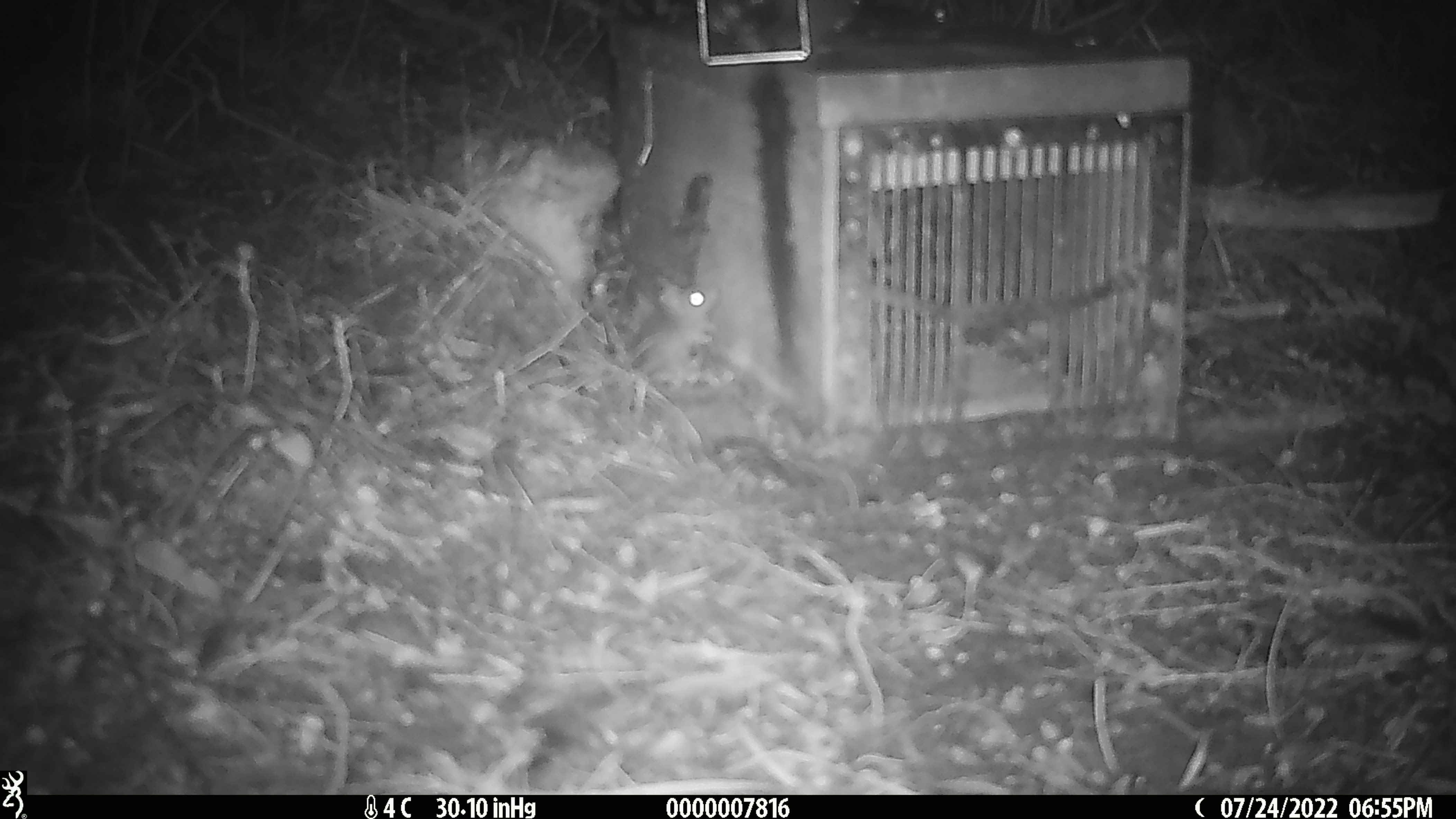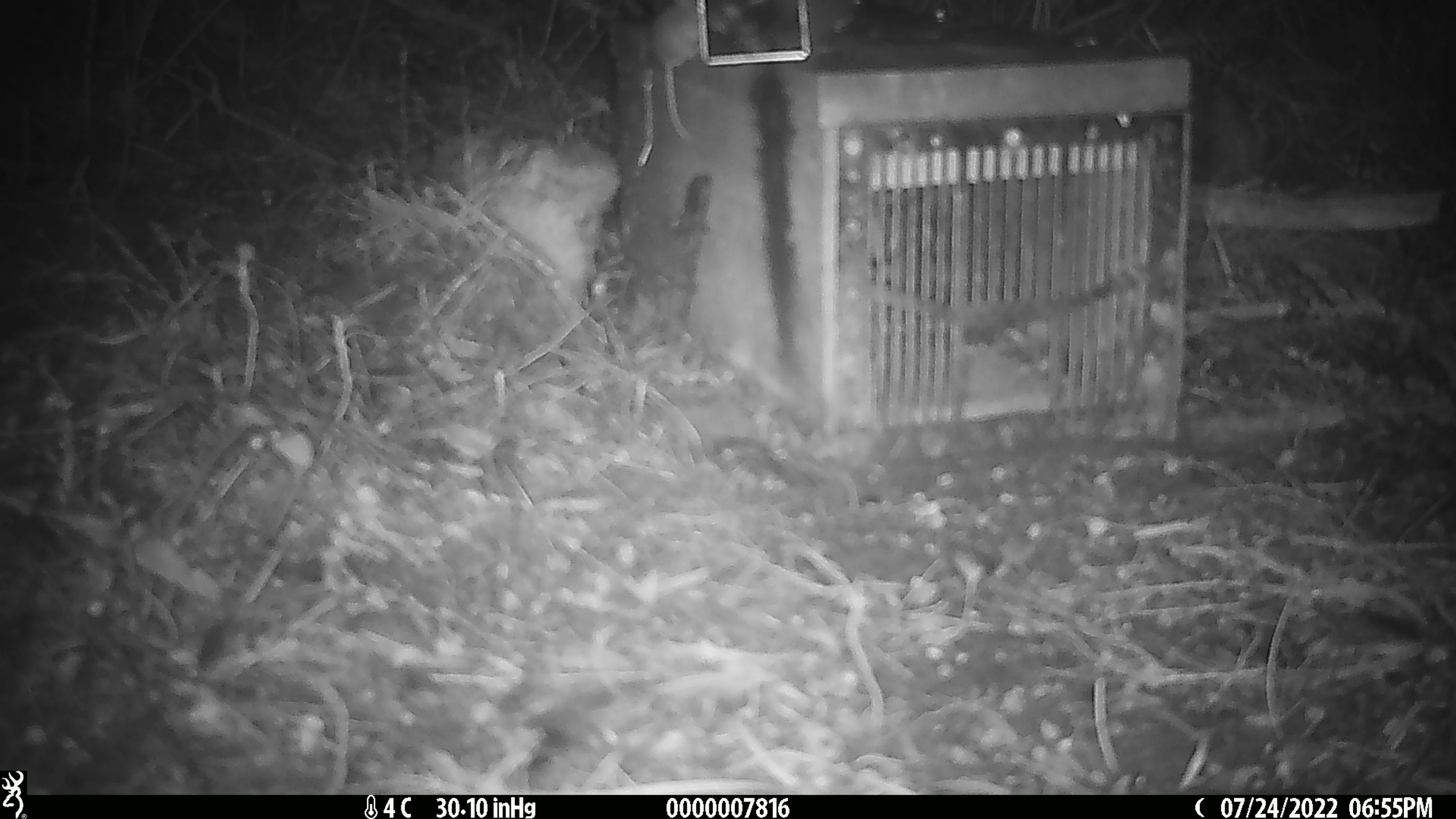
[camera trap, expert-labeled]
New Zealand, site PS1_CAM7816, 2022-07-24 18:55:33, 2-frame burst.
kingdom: Animalia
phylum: Chordata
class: Mammalia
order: Rodentia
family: Muridae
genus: Mus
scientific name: Mus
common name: mouse